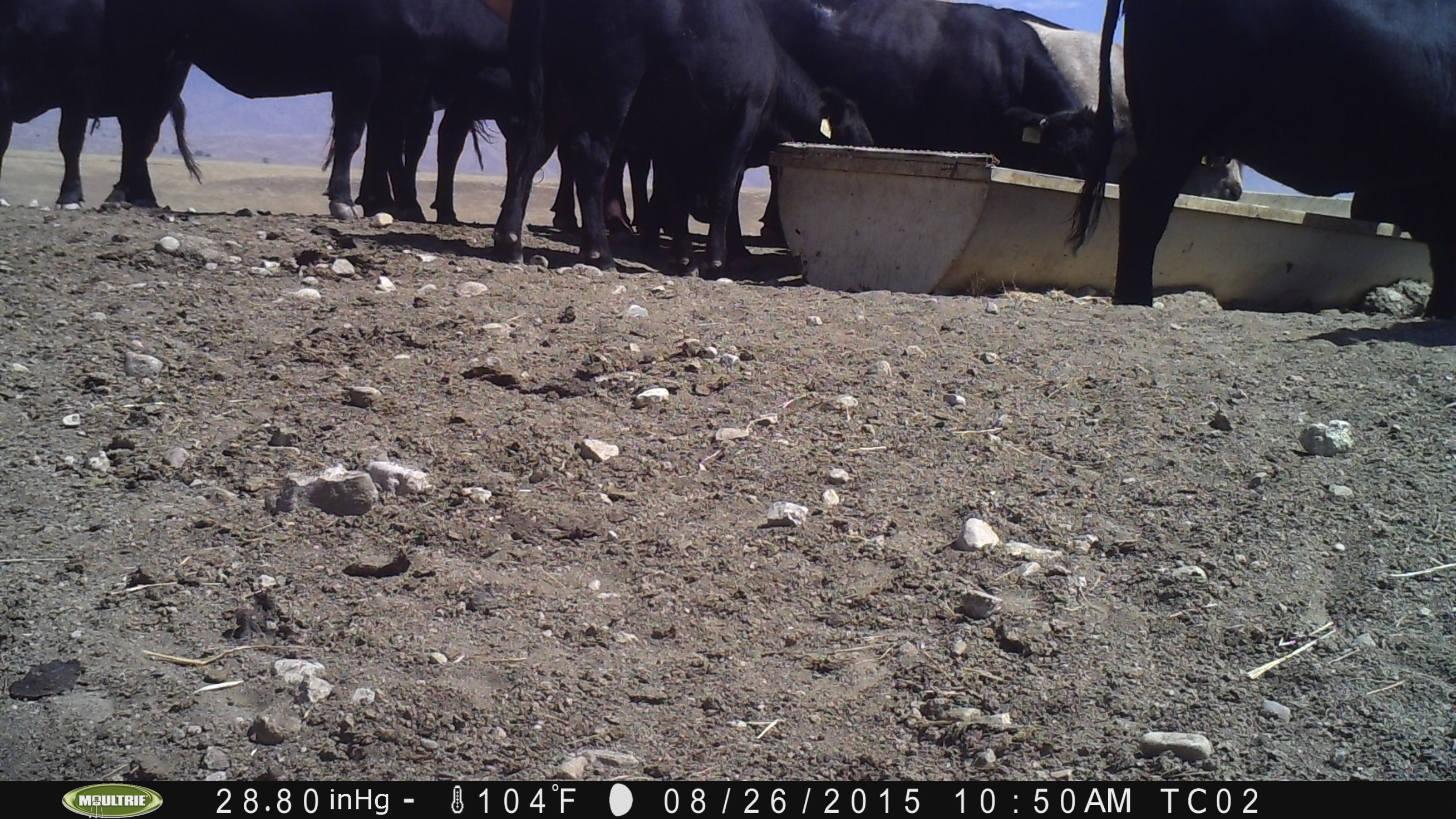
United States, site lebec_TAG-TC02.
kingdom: Animalia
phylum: Chordata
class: Mammalia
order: Artiodactyla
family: Bovidae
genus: Bos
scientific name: Bos taurus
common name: domestic cow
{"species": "Bos taurus (domestic cow)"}